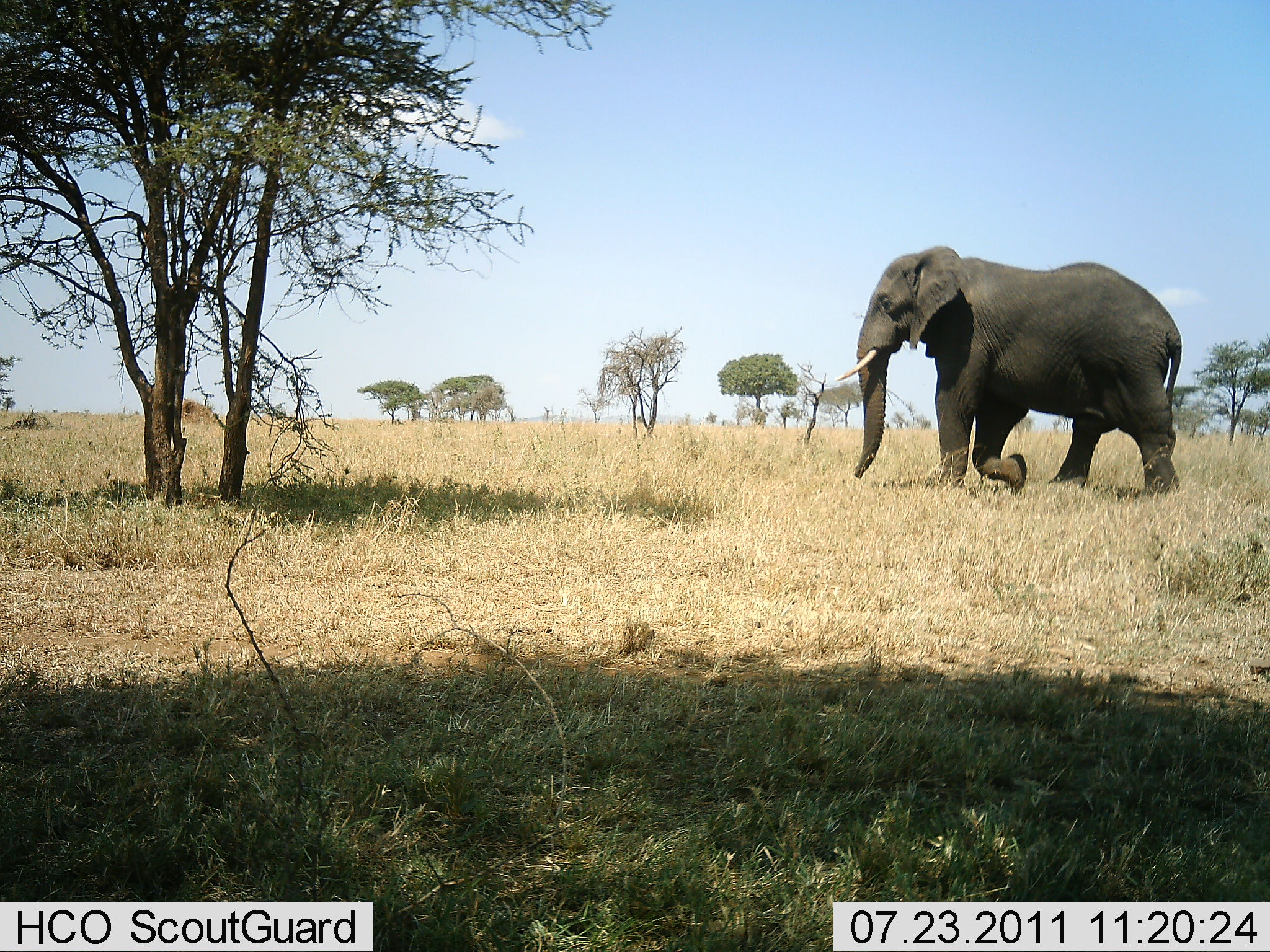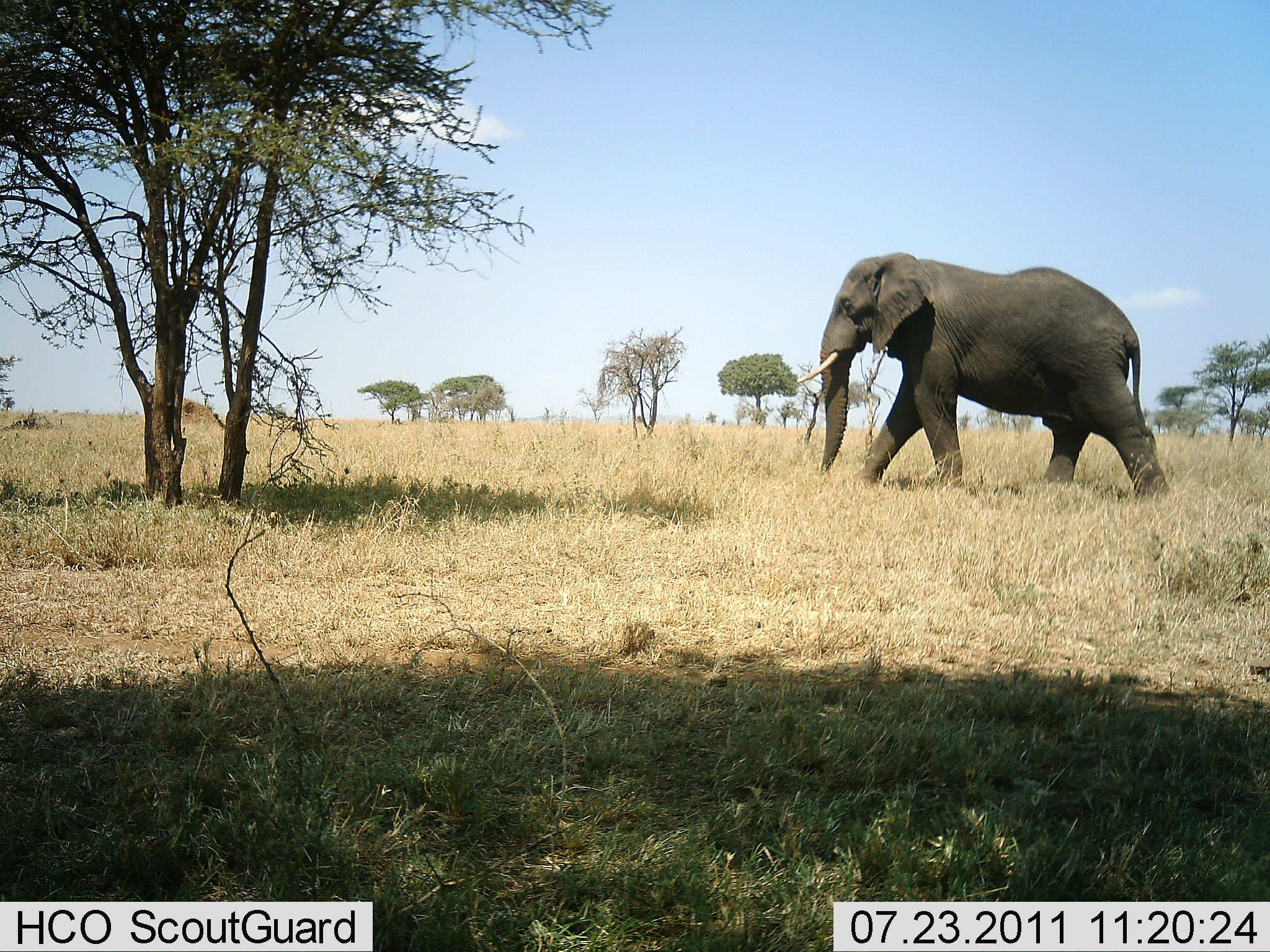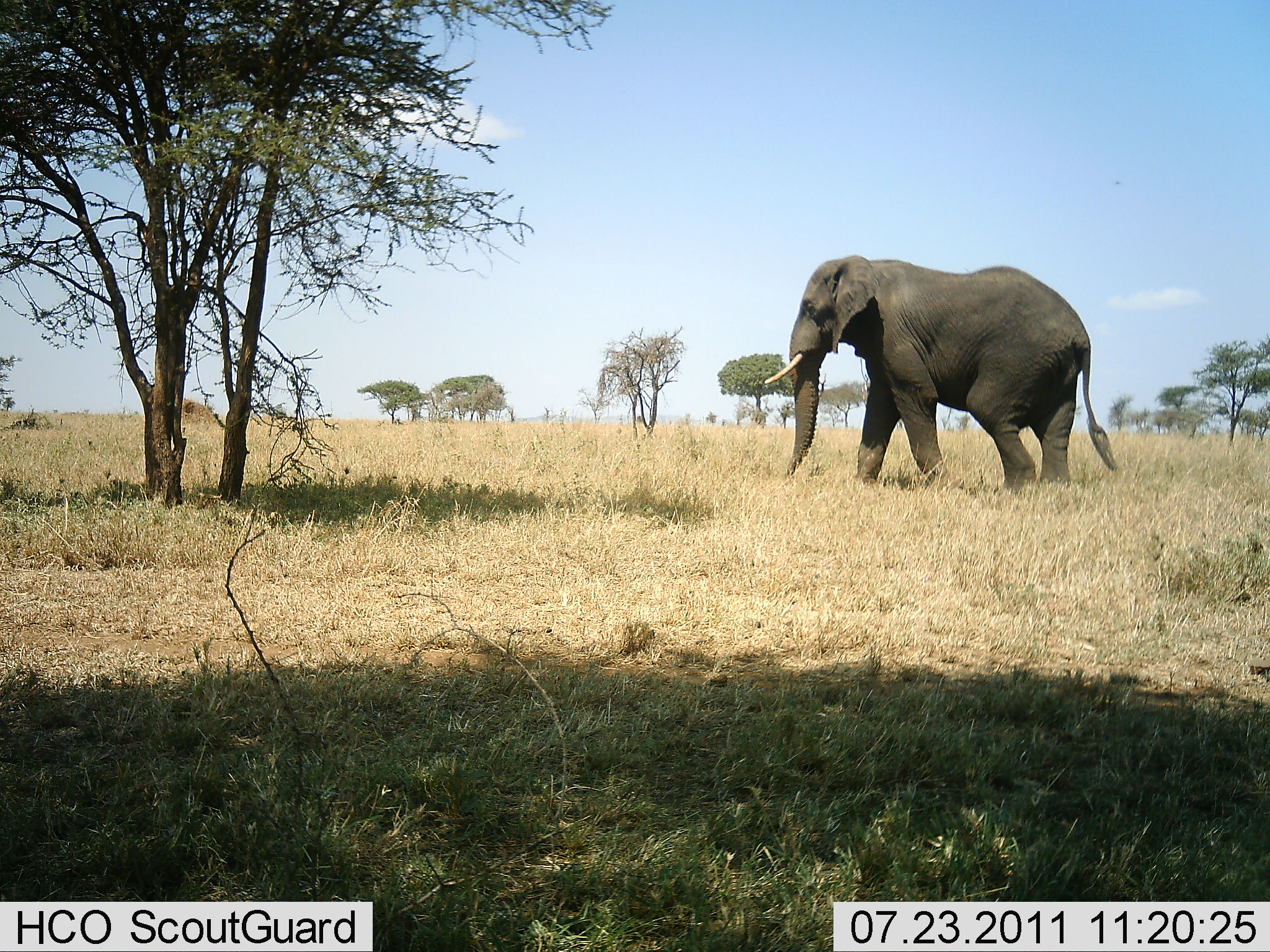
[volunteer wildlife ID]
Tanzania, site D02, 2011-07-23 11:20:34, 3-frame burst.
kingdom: Animalia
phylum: Chordata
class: Mammalia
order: Proboscidea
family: Elephantidae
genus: Loxodonta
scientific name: Loxodonta africana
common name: african bush elephant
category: elephant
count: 1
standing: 8%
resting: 0%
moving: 100%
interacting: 0%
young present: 0%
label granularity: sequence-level